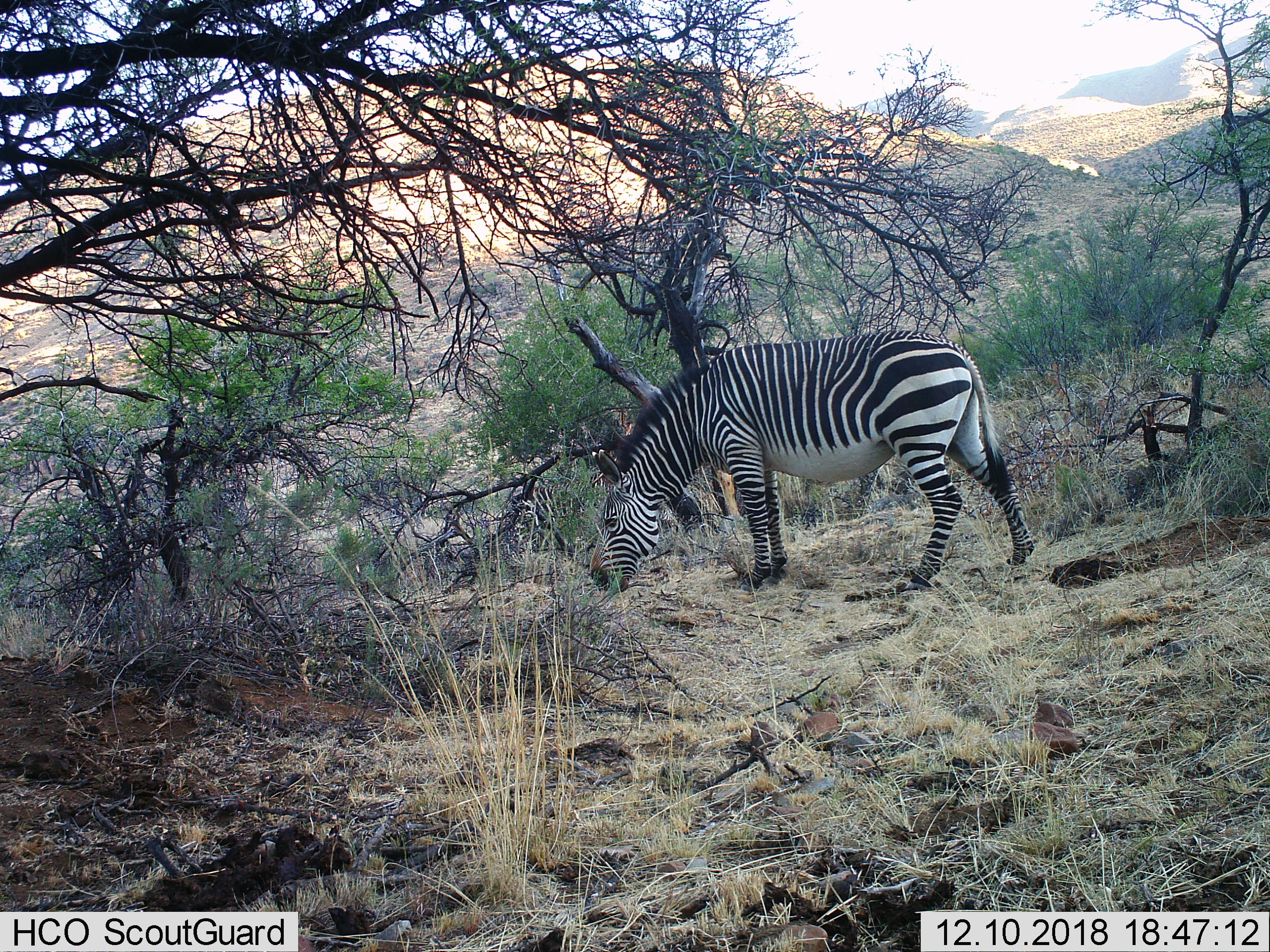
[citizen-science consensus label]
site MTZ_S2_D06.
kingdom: Animalia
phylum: Chordata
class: Mammalia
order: Perissodactyla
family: Equidae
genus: Equus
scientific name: Equus zebra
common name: mountain zebra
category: zebramountain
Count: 1.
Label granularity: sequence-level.